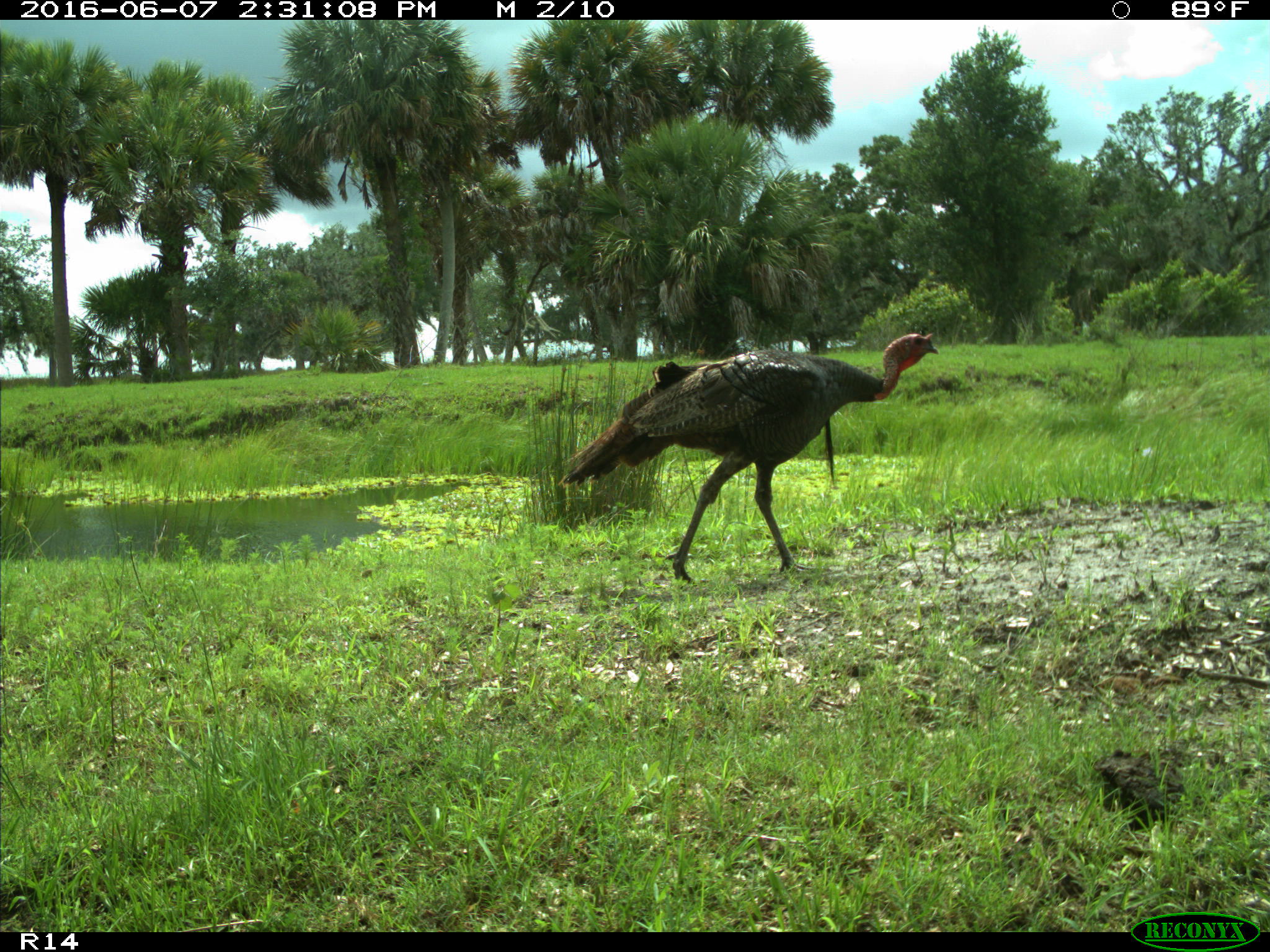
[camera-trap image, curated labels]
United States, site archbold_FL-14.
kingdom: Animalia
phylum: Chordata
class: Aves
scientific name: Aves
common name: birds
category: unidentified bird